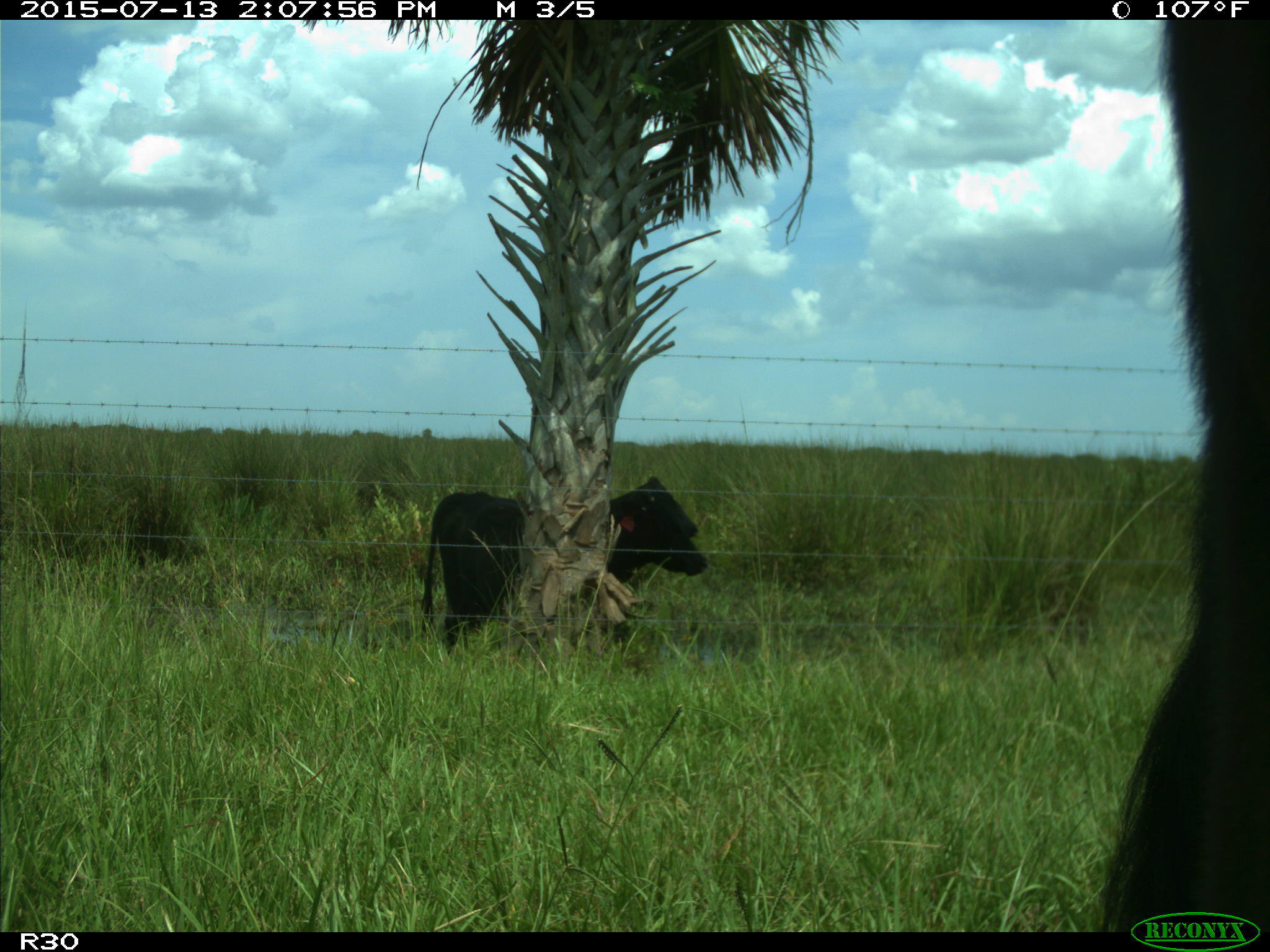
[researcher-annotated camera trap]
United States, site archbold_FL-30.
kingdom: Animalia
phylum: Chordata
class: Mammalia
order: Artiodactyla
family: Bovidae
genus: Bos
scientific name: Bos taurus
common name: domestic cow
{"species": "Bos taurus (domestic cow)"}